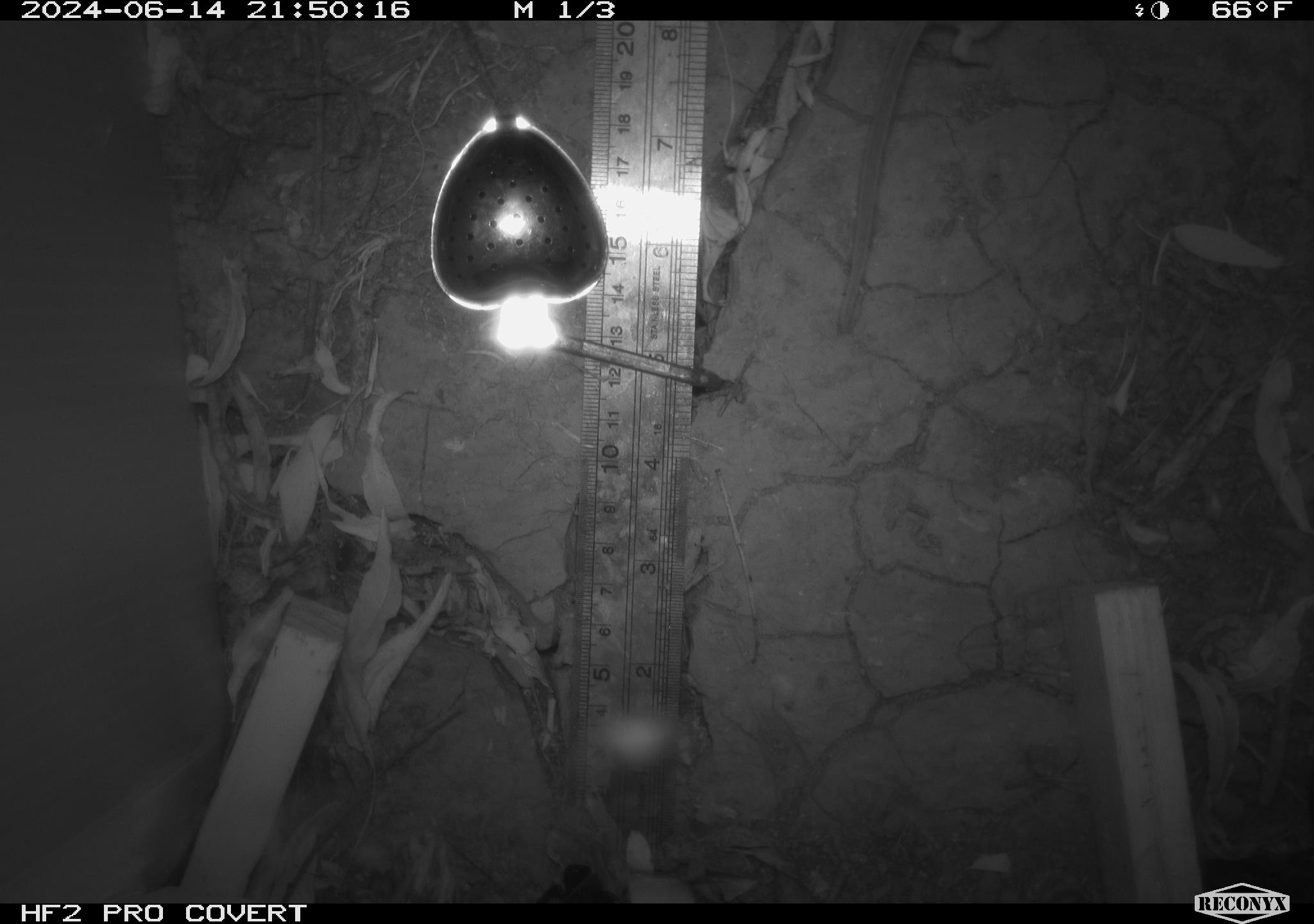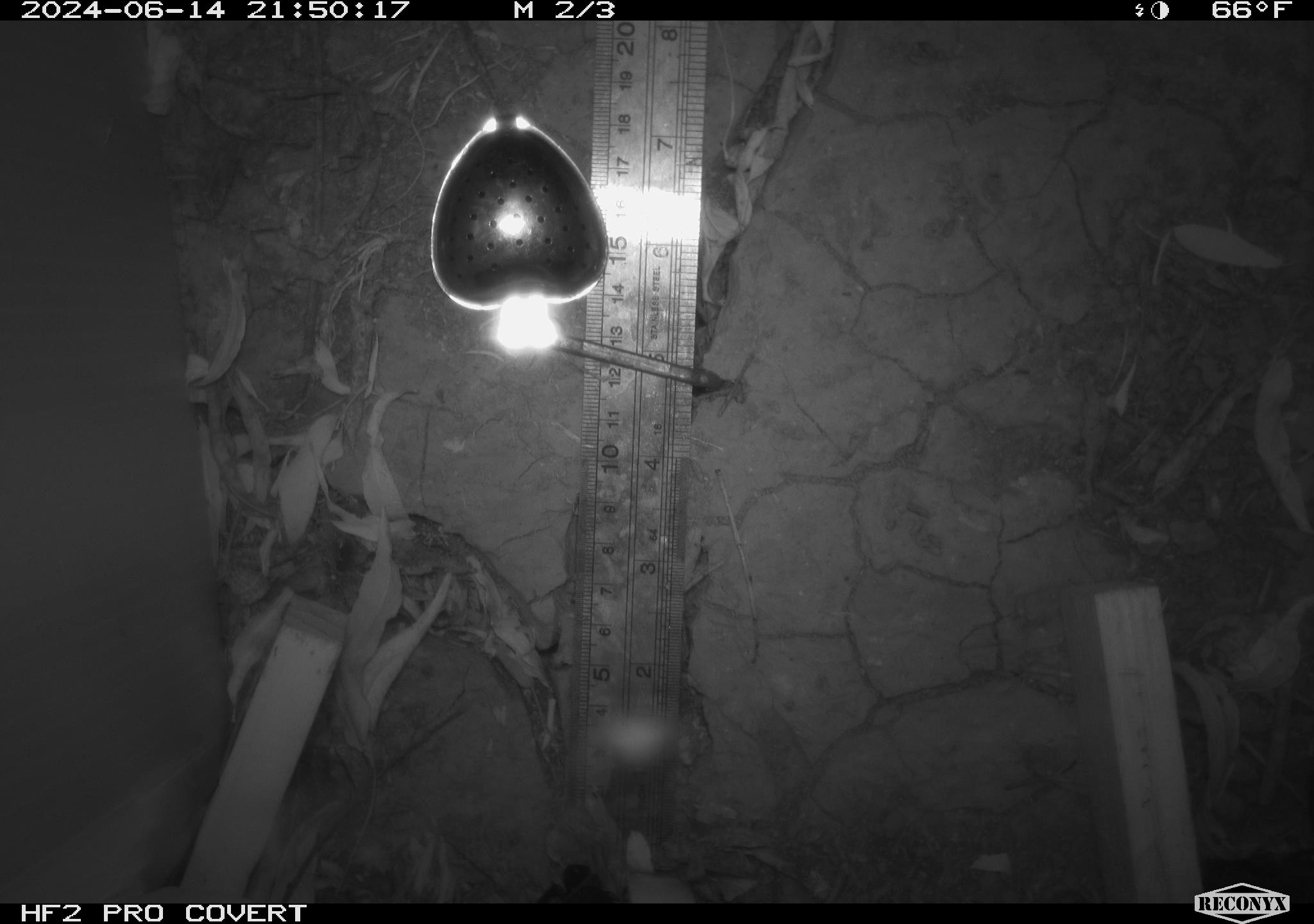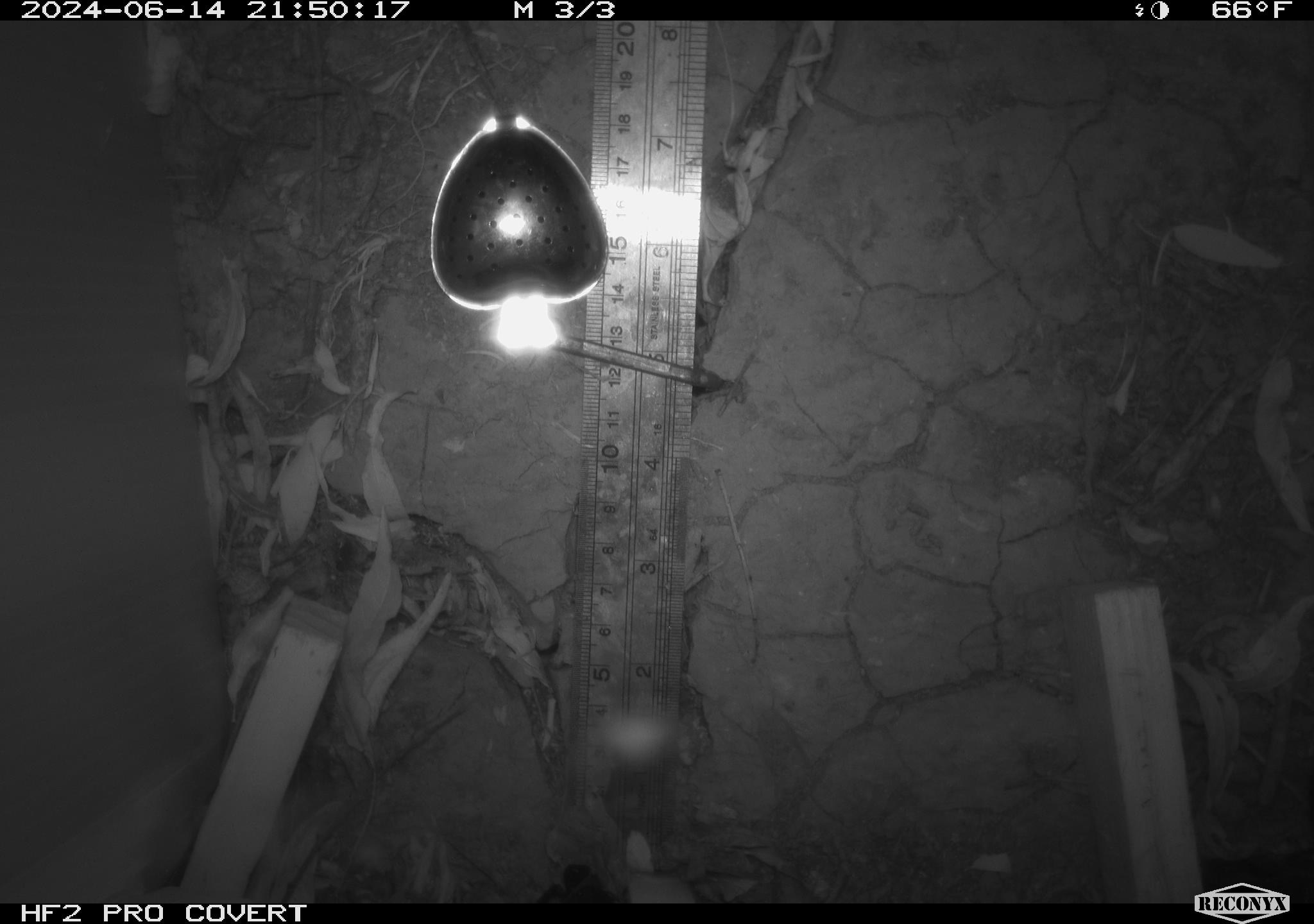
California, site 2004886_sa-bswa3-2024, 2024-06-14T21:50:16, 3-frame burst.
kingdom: Animalia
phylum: Chordata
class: Mammalia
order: Rodentia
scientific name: Rodentia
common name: mouse species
Mouse species (Rodentia).